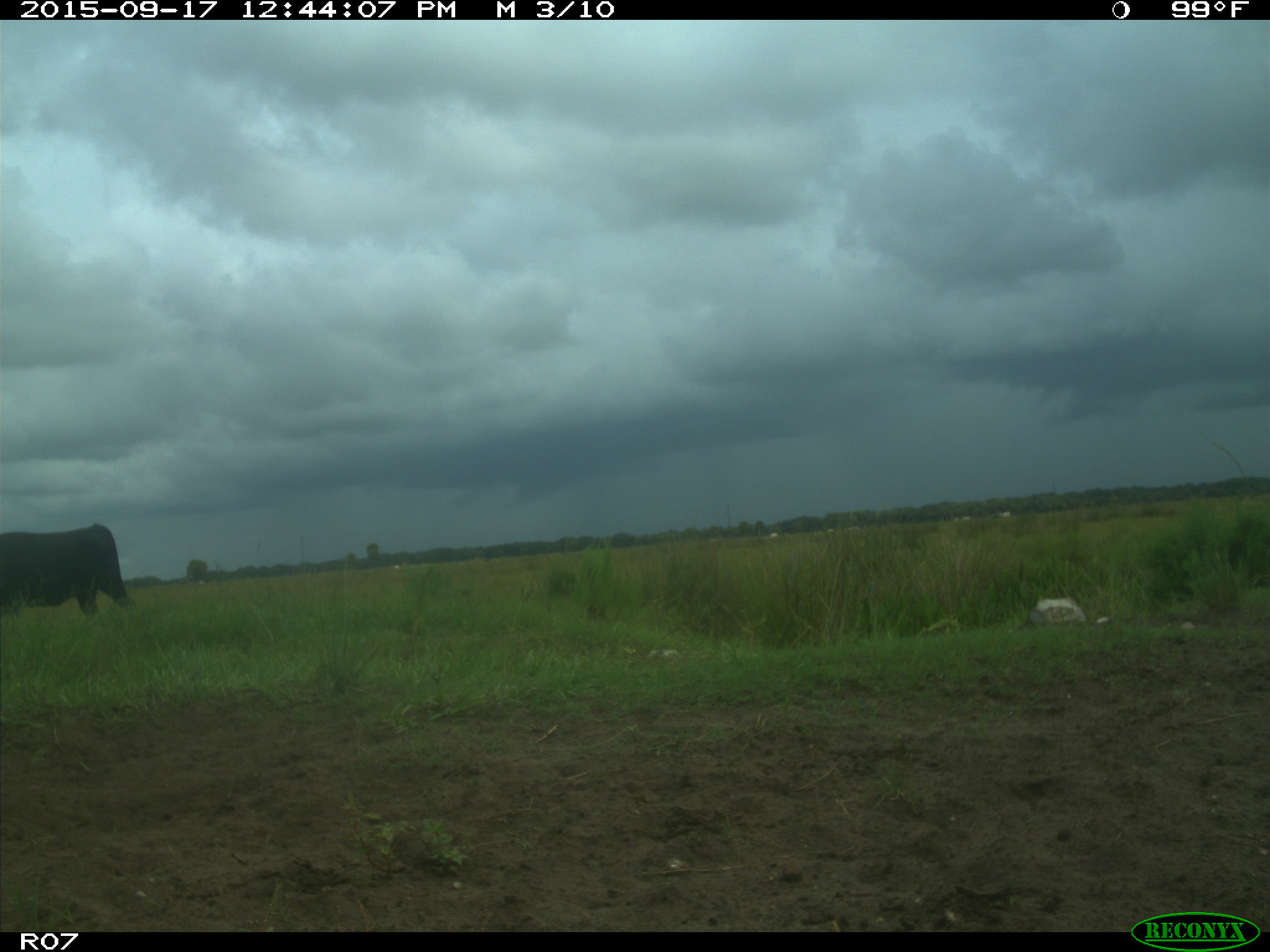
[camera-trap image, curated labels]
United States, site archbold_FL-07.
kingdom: Animalia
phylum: Chordata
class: Mammalia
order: Artiodactyla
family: Bovidae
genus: Bos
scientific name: Bos taurus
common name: domestic cow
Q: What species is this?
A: Bos taurus (domestic cow).